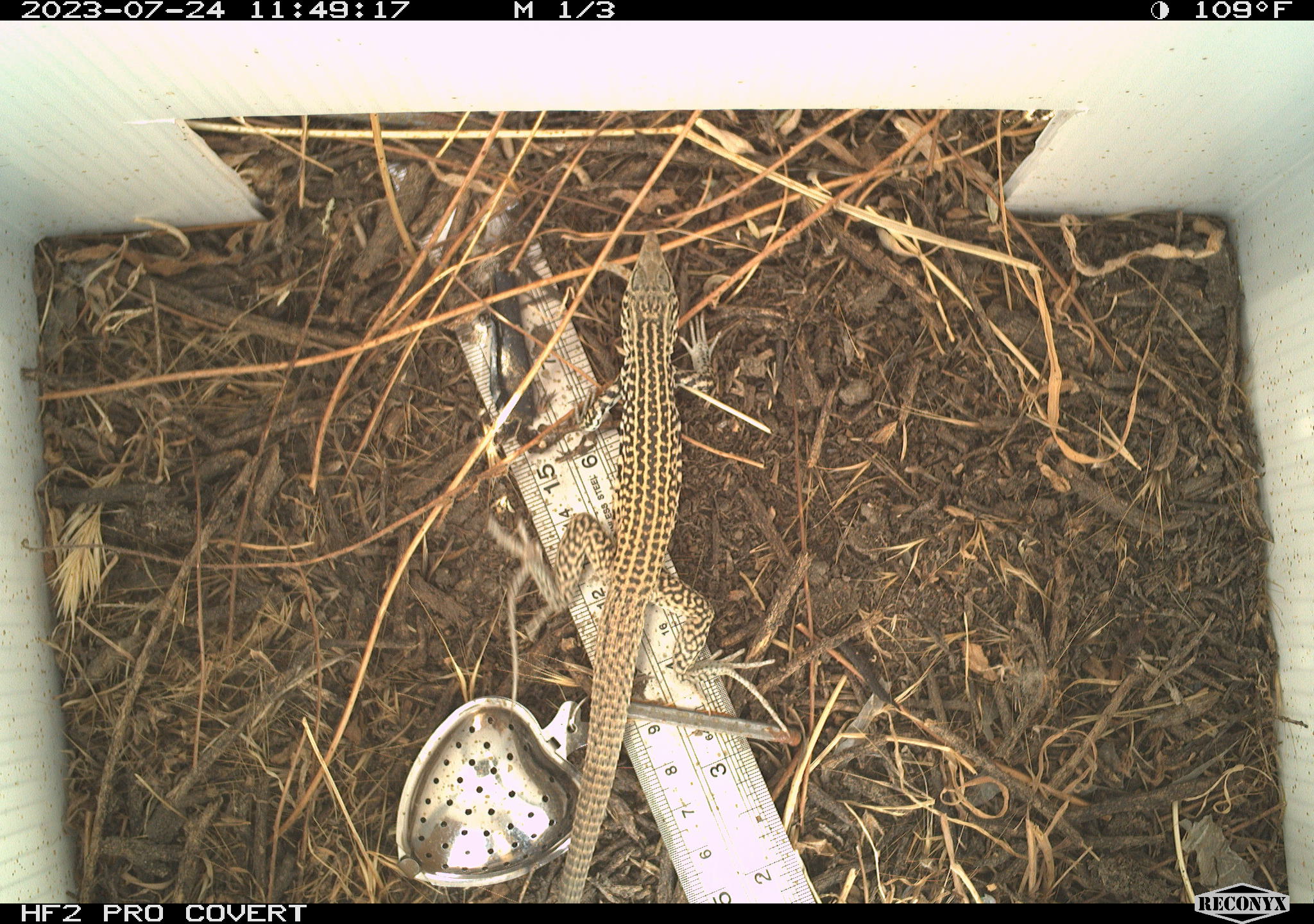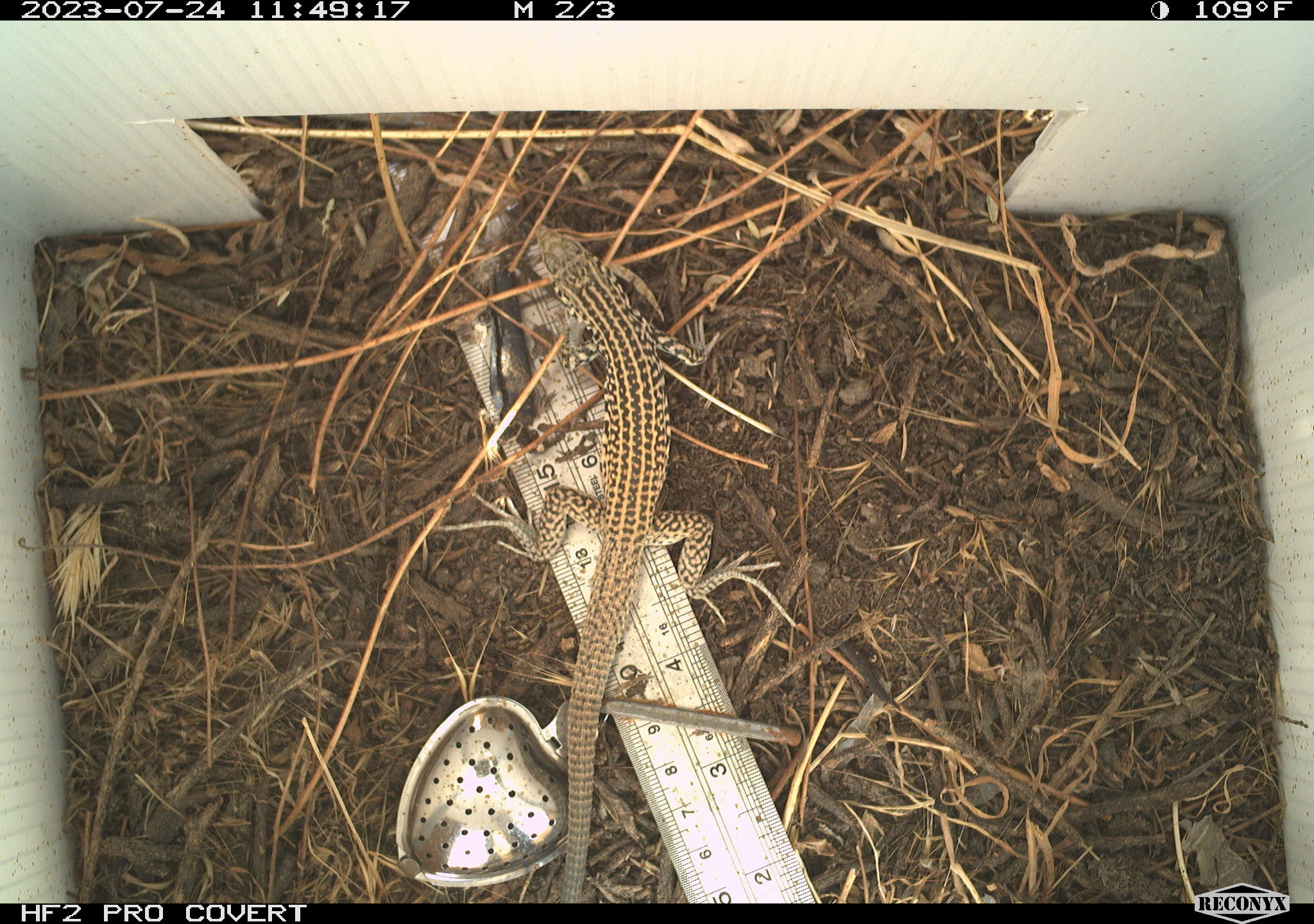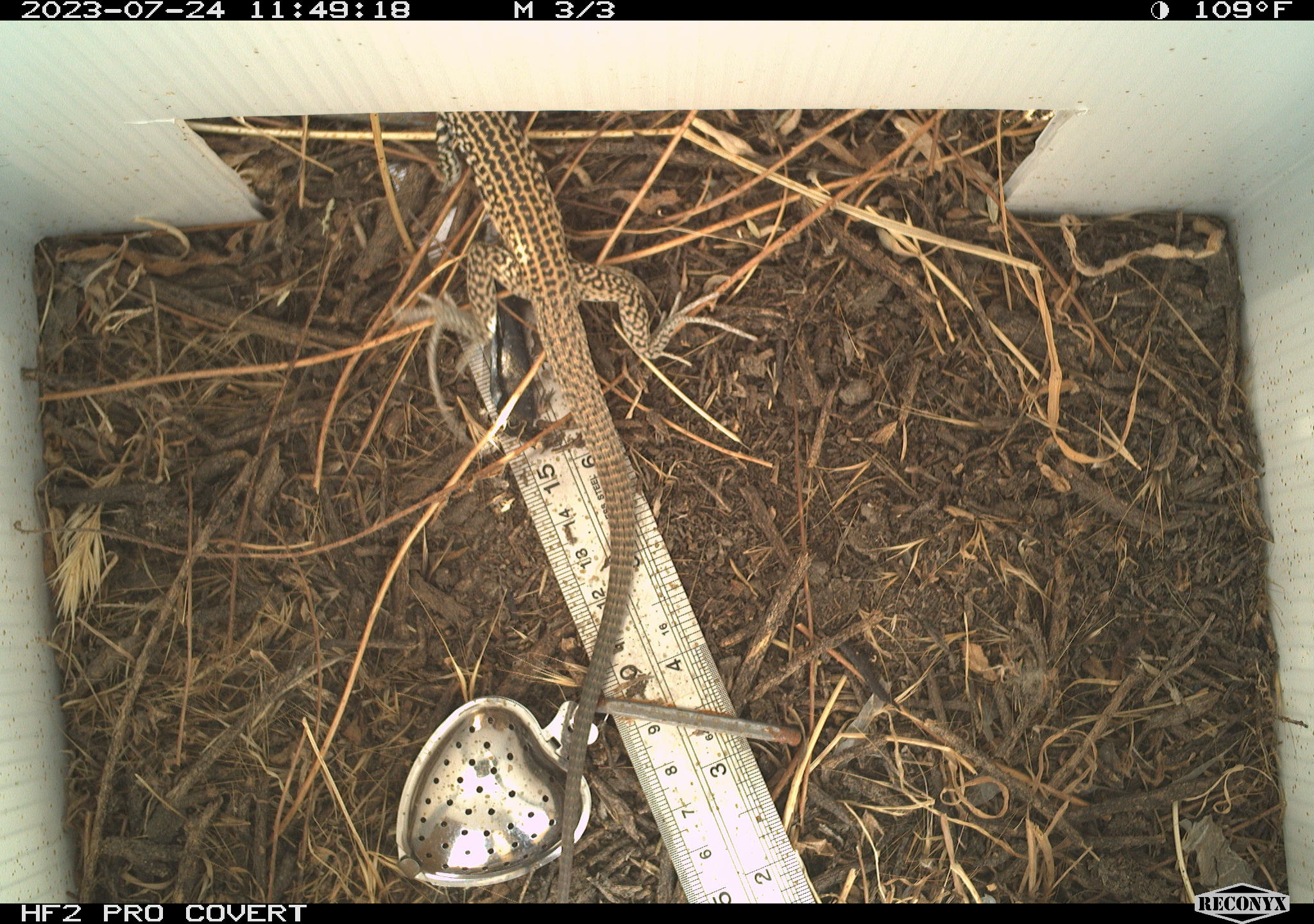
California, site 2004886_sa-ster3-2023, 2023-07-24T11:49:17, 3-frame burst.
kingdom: Animalia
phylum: Chordata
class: Reptilia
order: Squamata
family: Teiidae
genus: Aspidoscelis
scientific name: Aspidoscelis tigris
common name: western whiptail